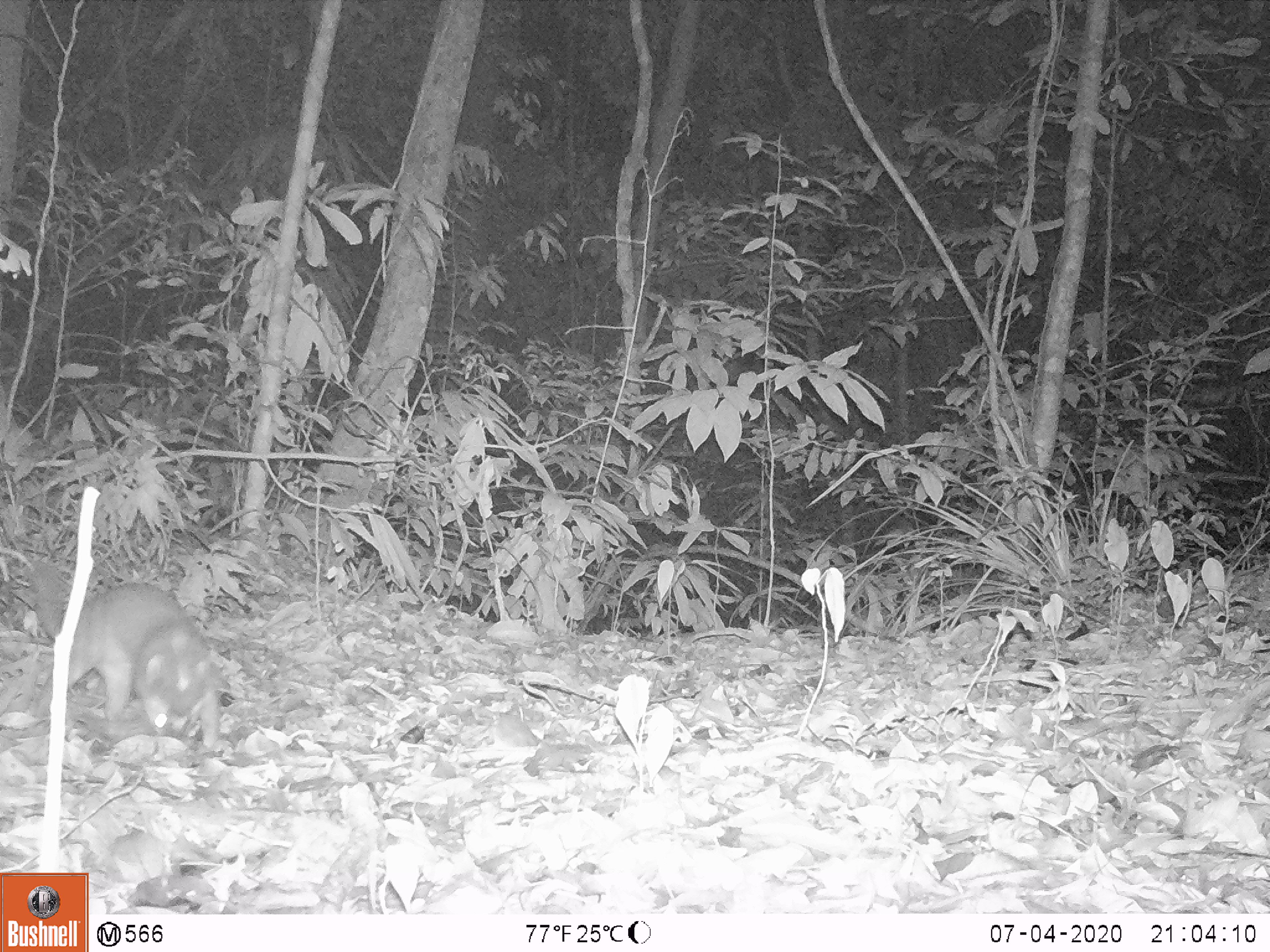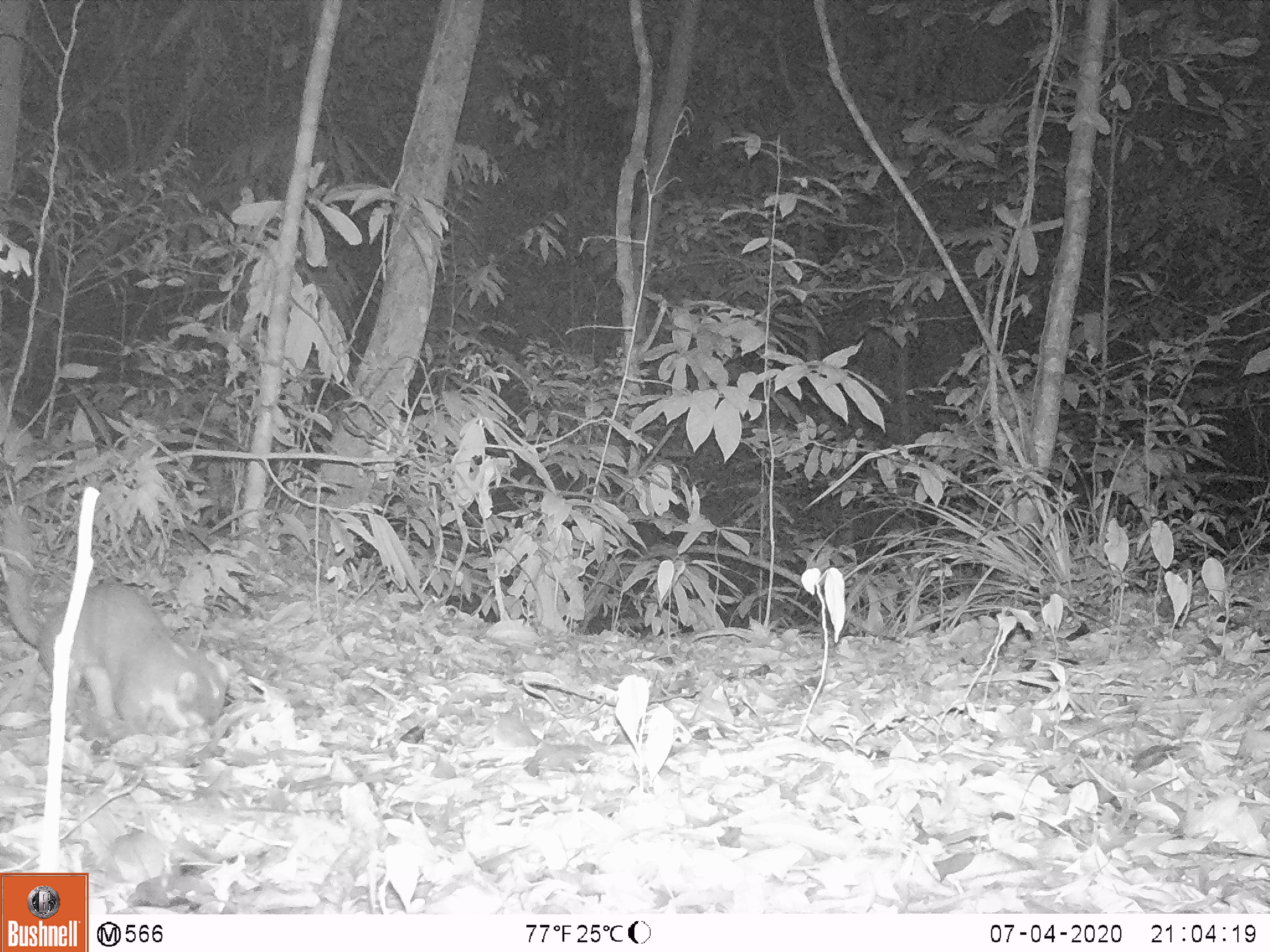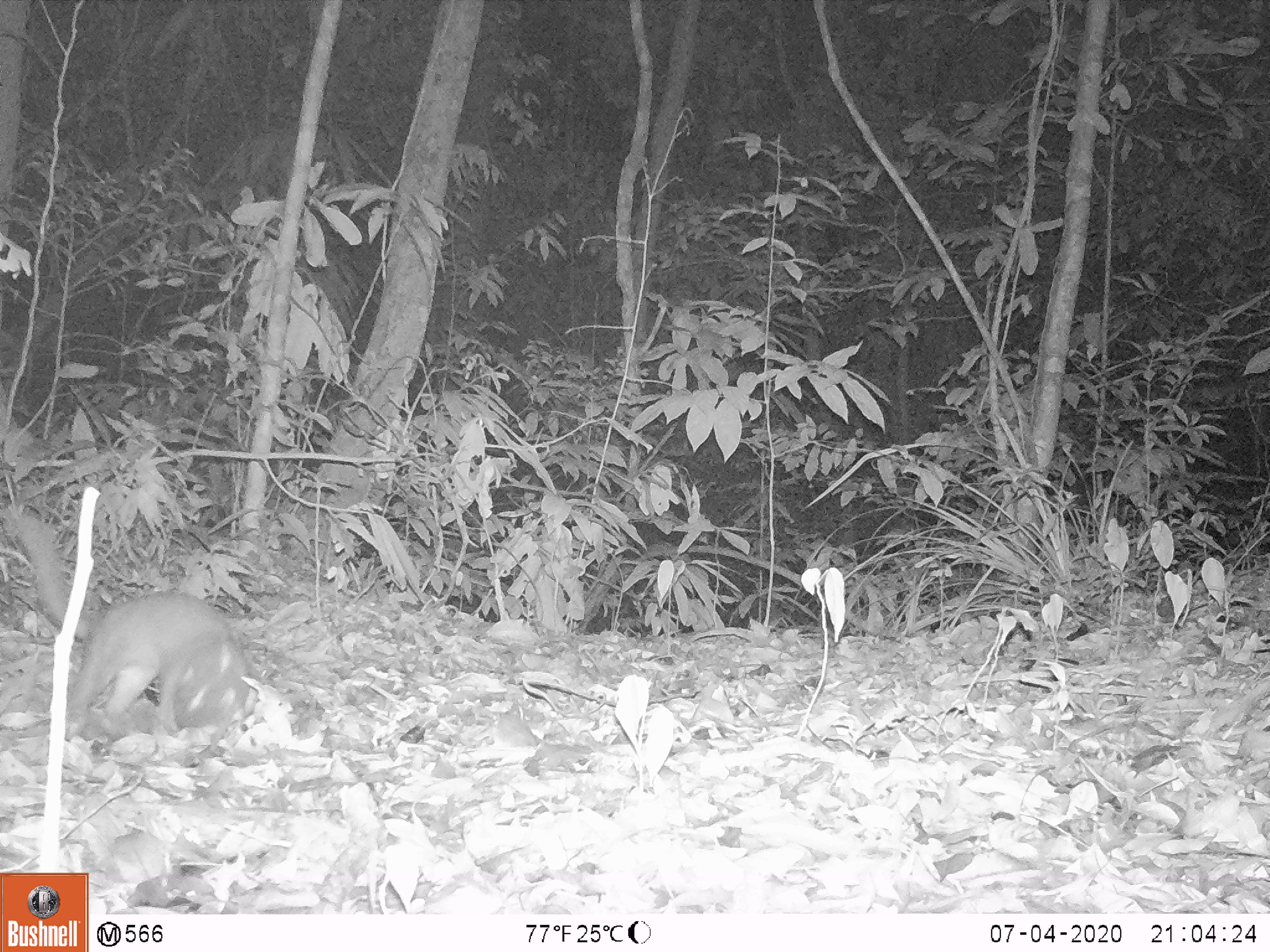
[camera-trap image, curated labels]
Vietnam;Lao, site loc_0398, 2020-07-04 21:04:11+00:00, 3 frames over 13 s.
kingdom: Animalia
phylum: Chordata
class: Mammalia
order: Carnivora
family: Mustelidae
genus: Melogale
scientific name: Melogale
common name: ferret badger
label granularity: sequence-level